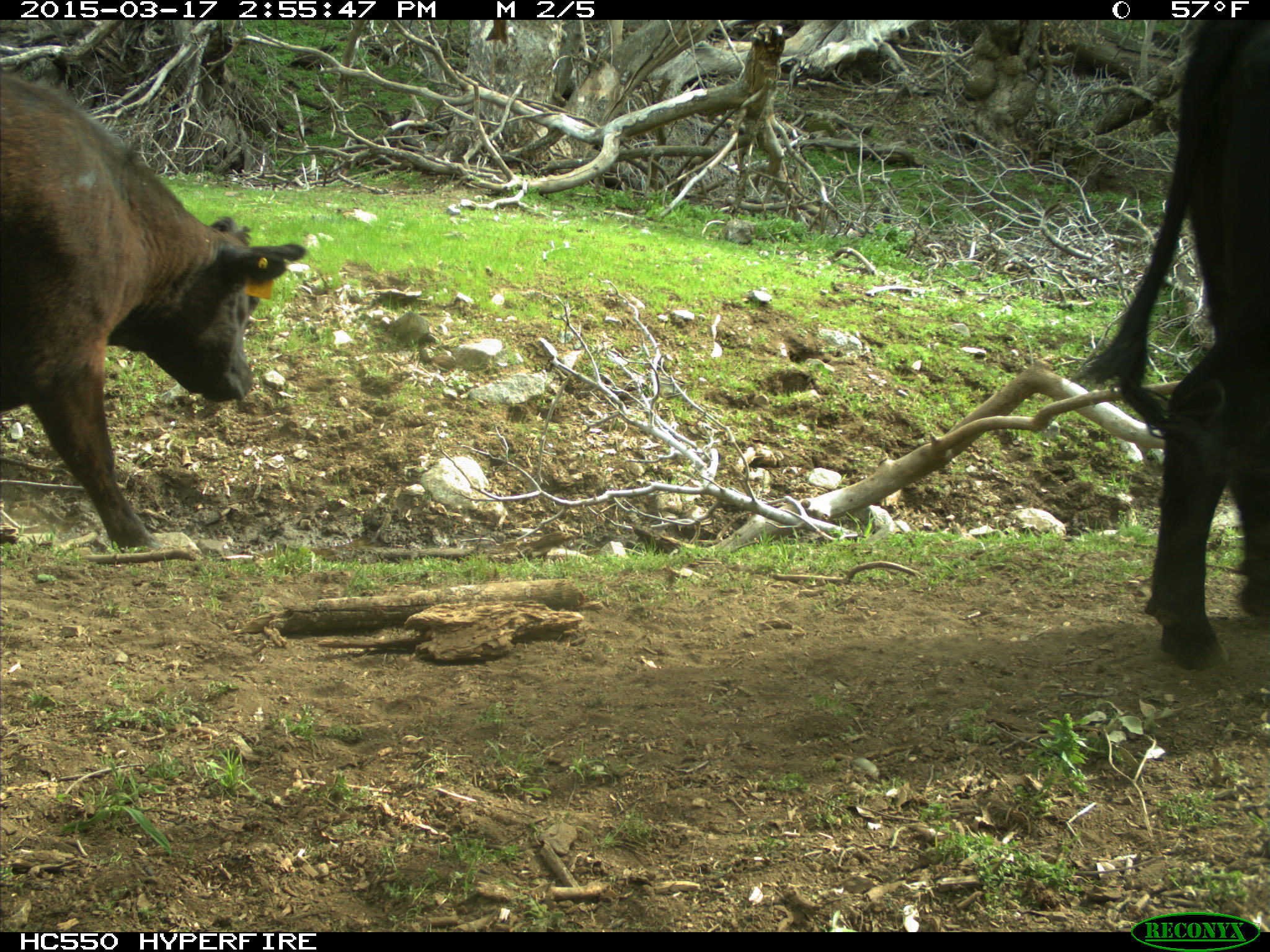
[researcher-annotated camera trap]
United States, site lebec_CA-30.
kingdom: Animalia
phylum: Chordata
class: Mammalia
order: Artiodactyla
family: Bovidae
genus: Bos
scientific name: Bos taurus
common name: domestic cow